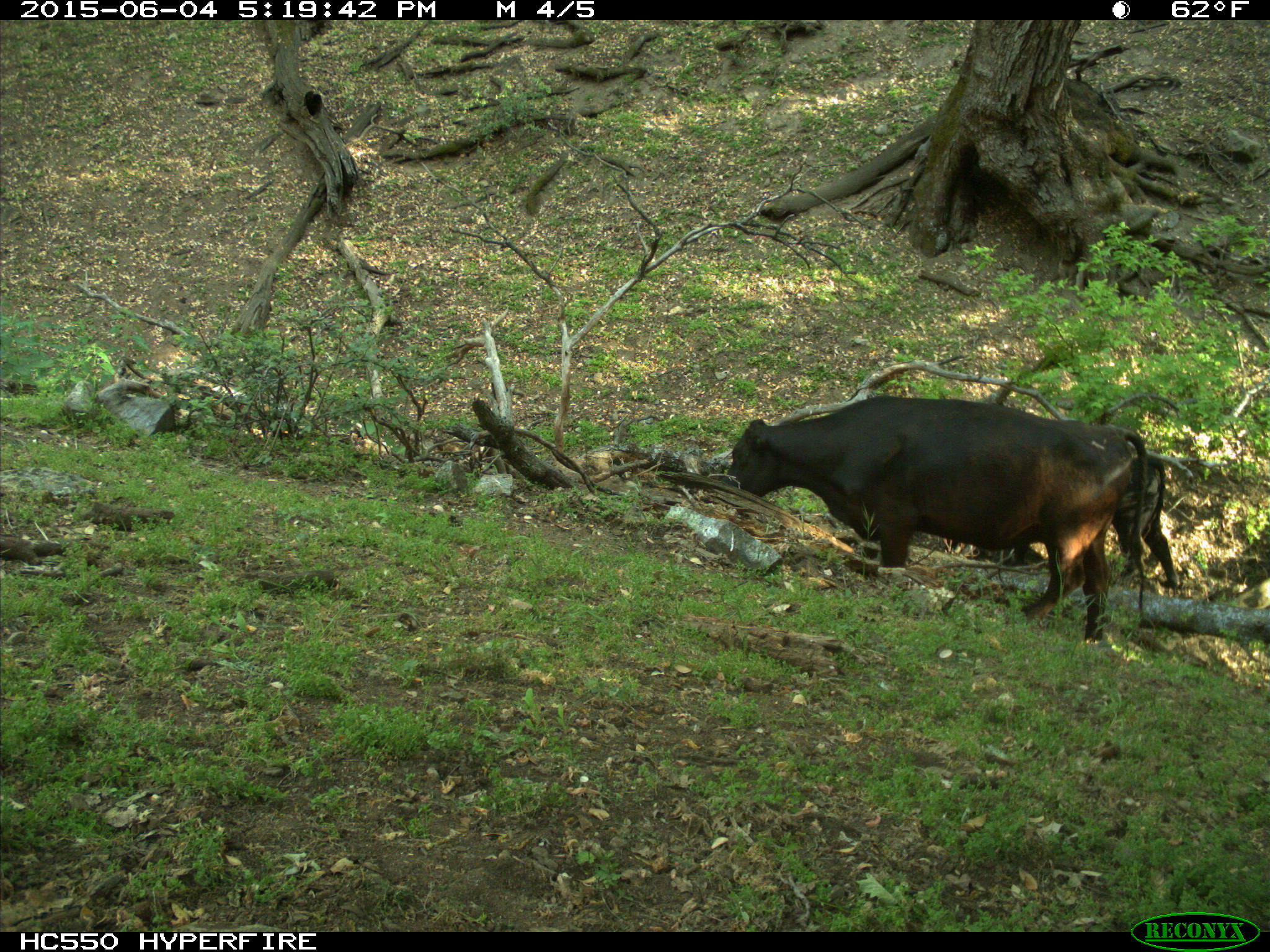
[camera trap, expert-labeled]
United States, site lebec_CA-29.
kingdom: Animalia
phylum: Chordata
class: Mammalia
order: Artiodactyla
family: Bovidae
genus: Bos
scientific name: Bos taurus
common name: domestic cow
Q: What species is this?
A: Bos taurus (domestic cow).